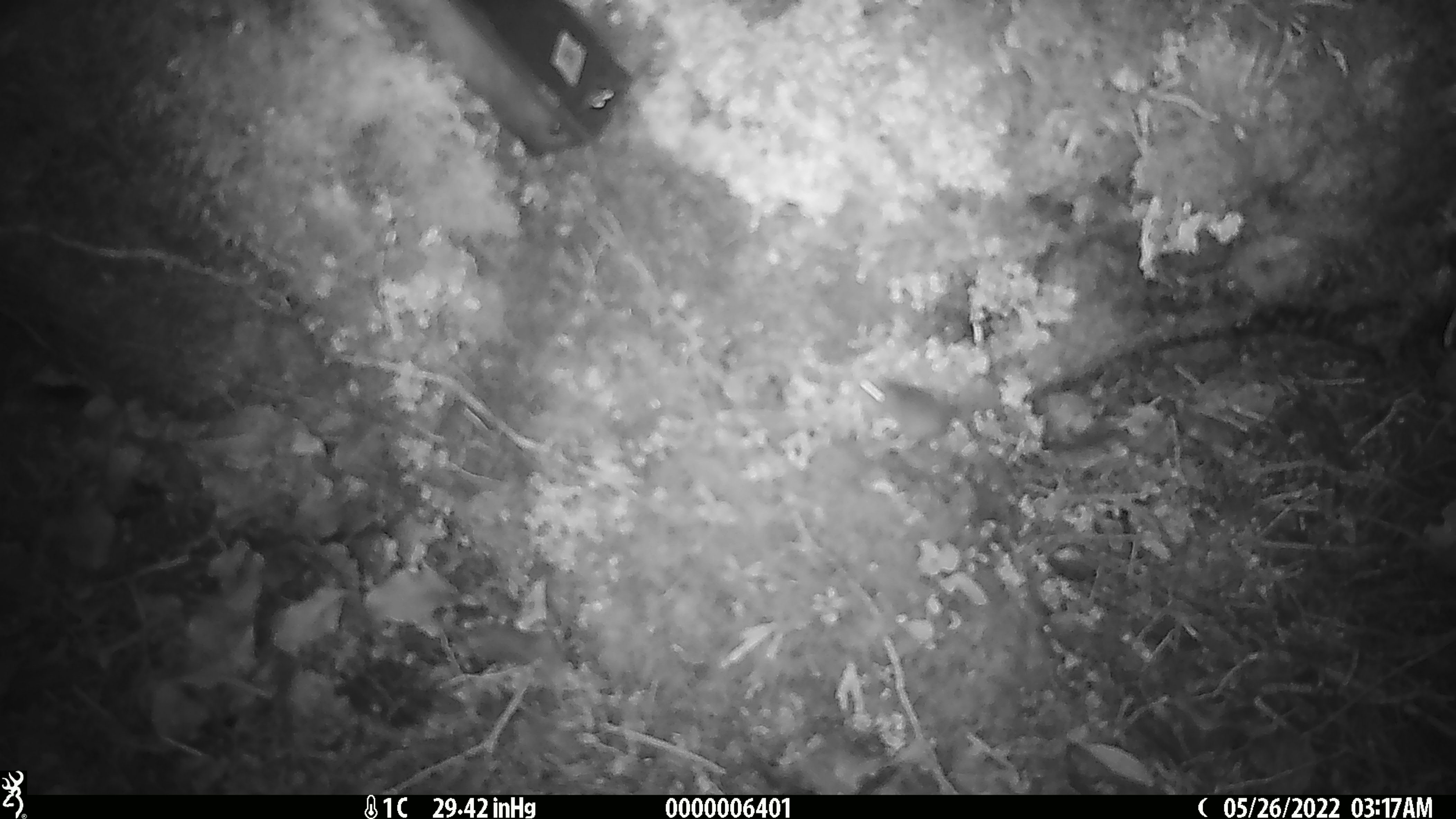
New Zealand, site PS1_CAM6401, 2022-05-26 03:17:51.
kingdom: Animalia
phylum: Chordata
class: Mammalia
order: Rodentia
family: Muridae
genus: Mus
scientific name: Mus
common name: mouse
Mouse (Mus).